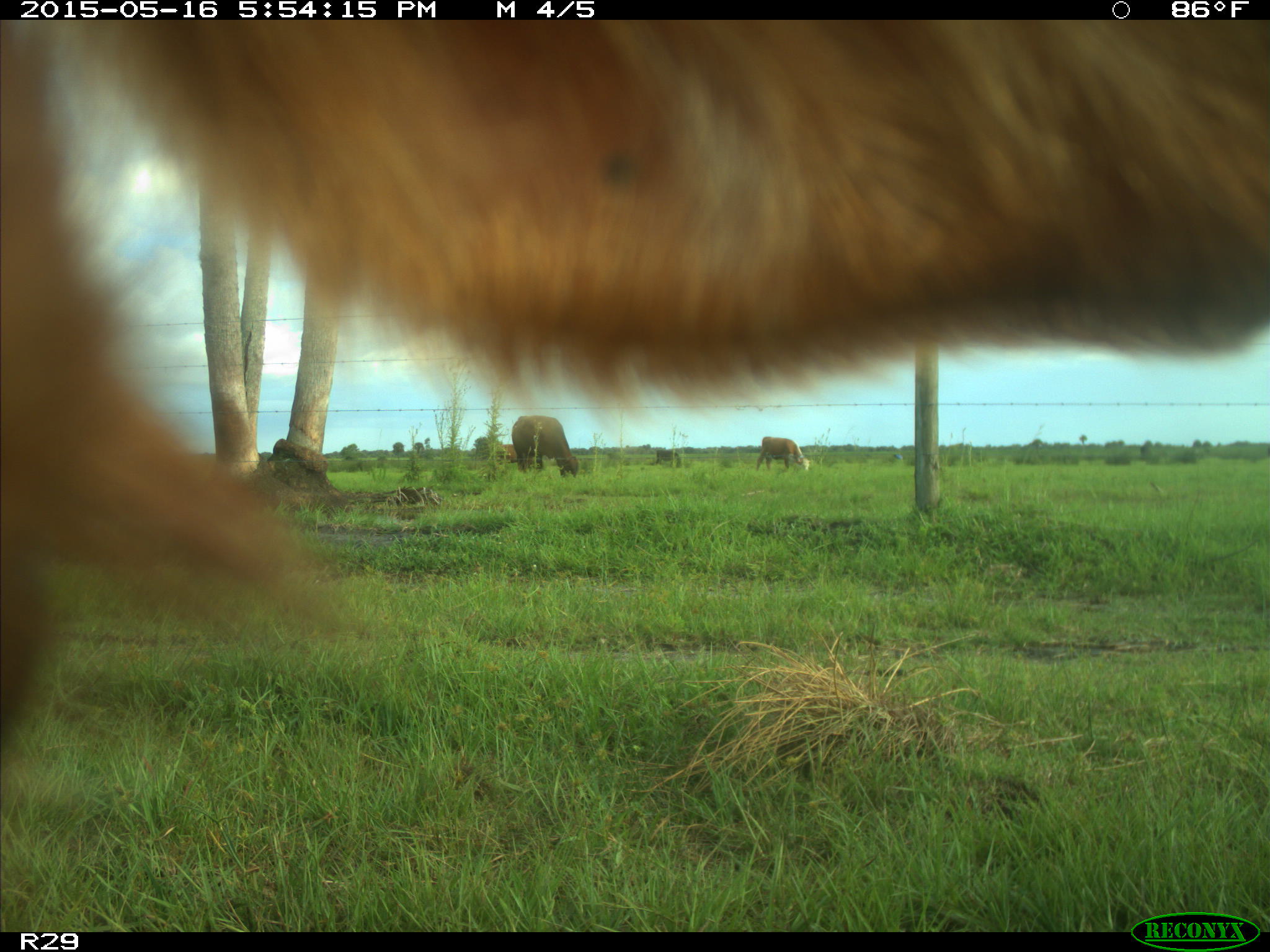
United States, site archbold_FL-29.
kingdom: Animalia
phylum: Chordata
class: Mammalia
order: Artiodactyla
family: Bovidae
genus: Bos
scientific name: Bos taurus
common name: domestic cow